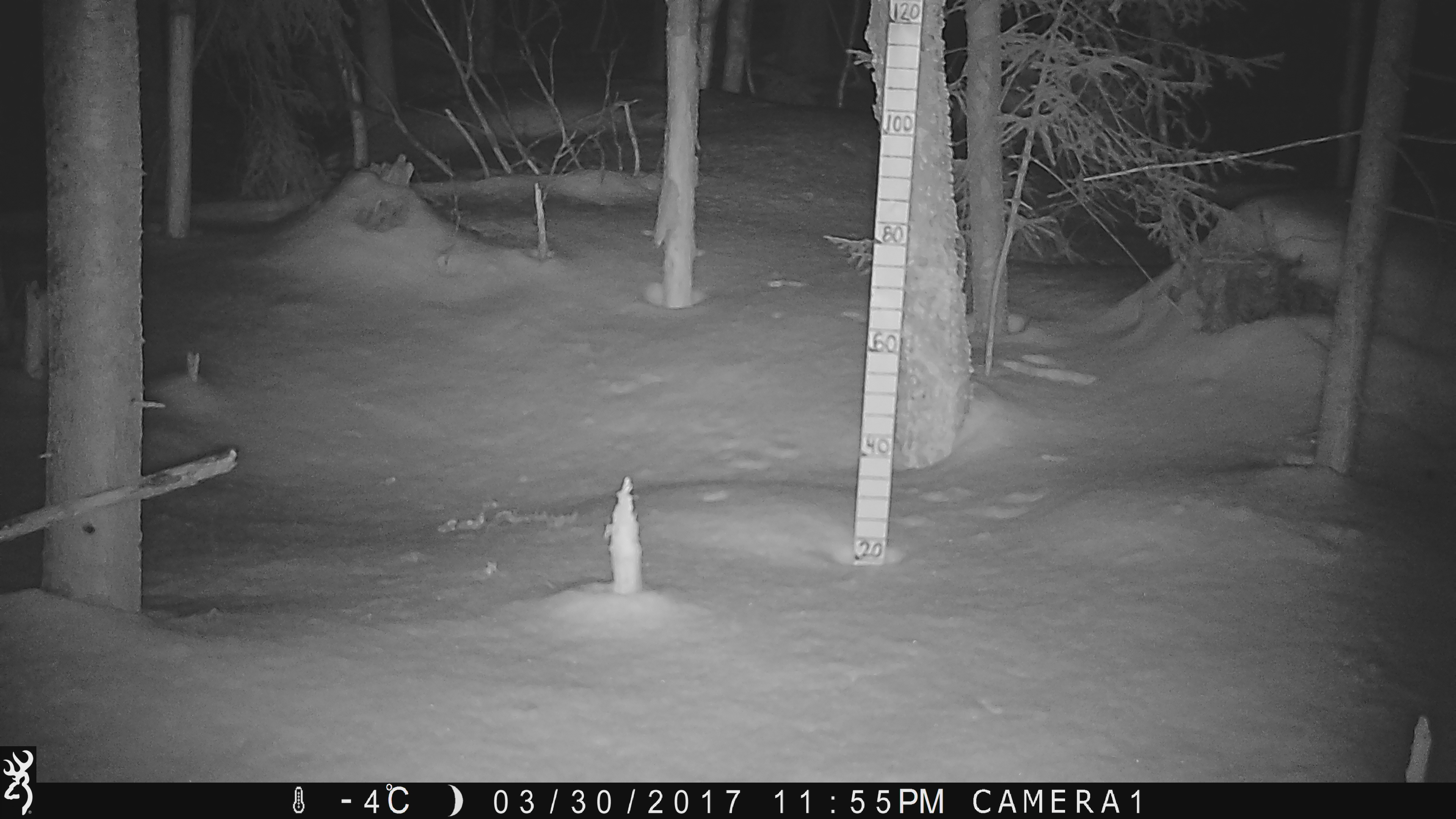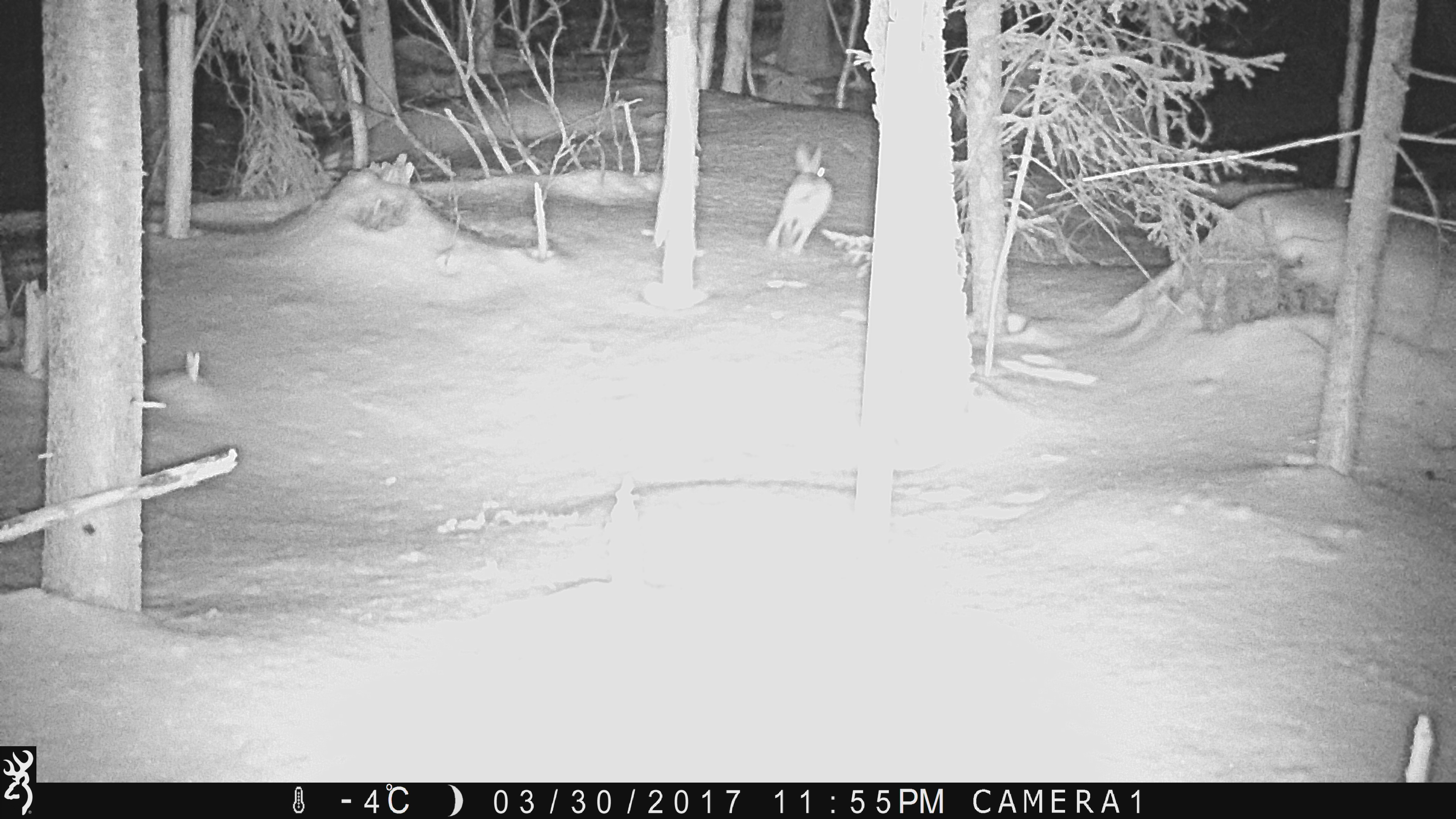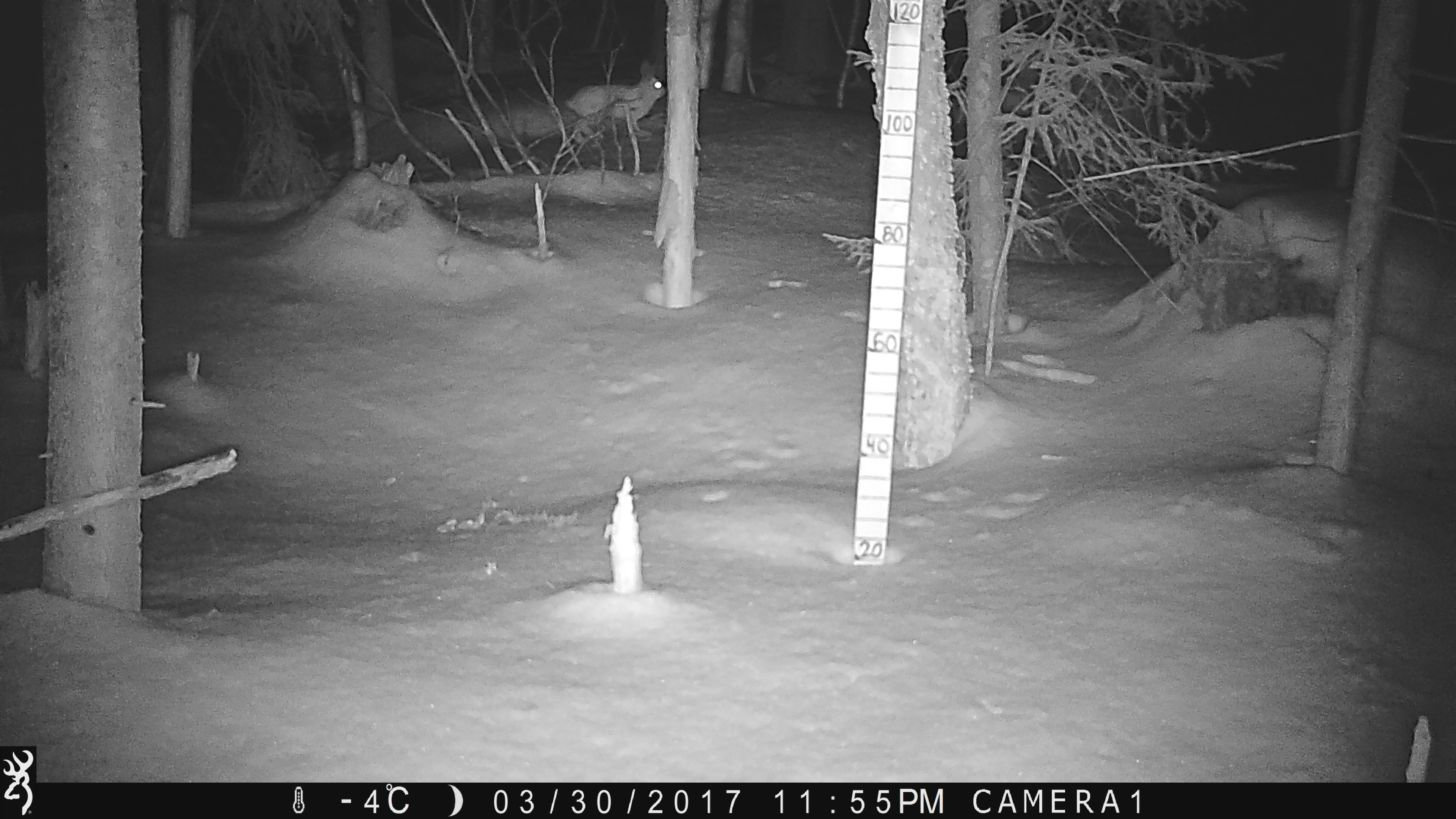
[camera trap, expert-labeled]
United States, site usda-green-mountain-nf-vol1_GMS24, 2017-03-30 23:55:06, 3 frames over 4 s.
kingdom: Animalia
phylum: Chordata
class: Mammalia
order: Lagomorpha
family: Leporidae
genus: Lepus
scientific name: Lepus americanus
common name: snowshoe hare